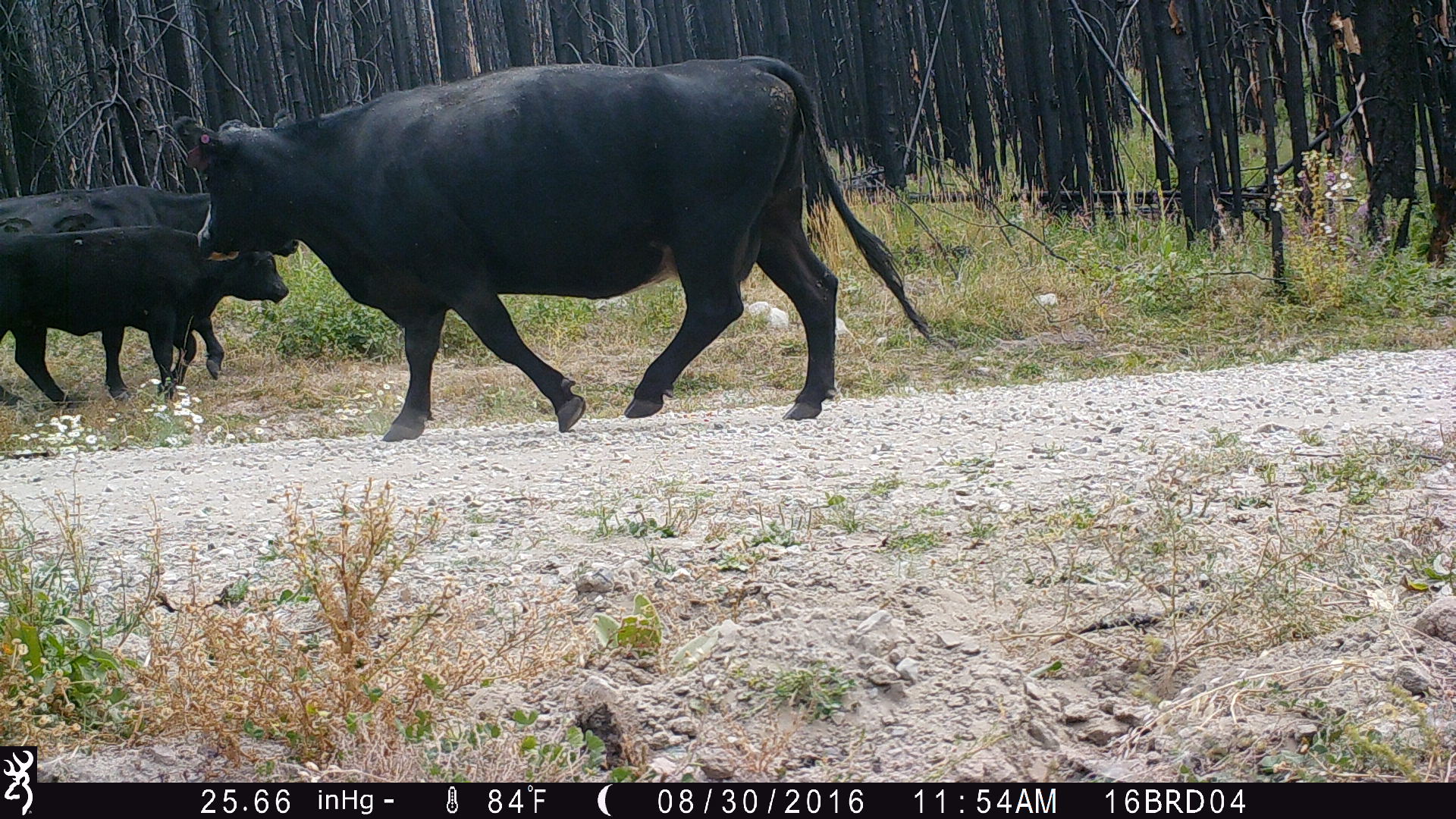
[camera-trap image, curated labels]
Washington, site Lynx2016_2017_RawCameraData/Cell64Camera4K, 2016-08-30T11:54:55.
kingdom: Animalia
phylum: Chordata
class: Mammalia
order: Artiodactyla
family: Bovidae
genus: Bos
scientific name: Bos taurus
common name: domestic cattle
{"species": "domestic cattle (Bos taurus)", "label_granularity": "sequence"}